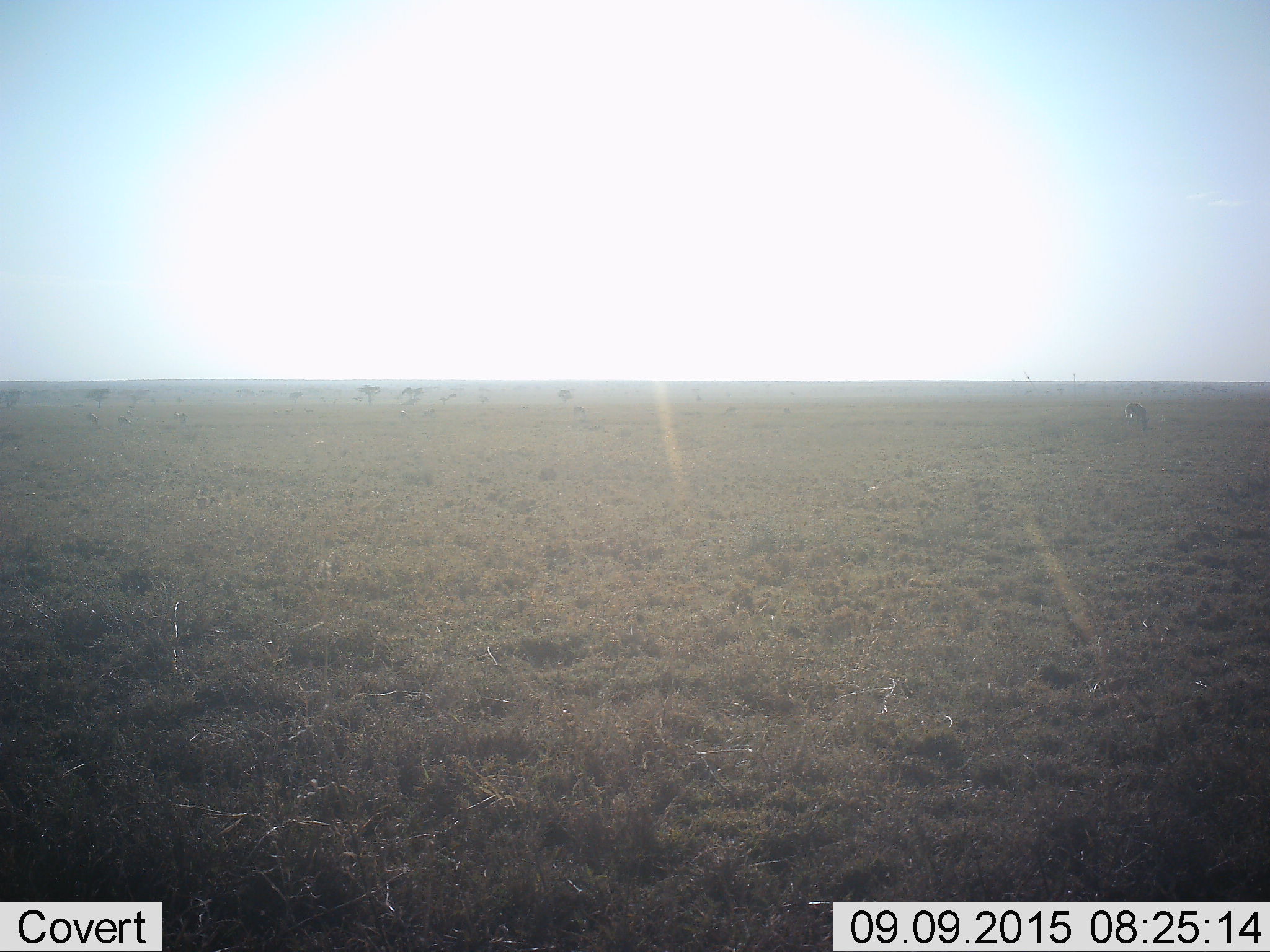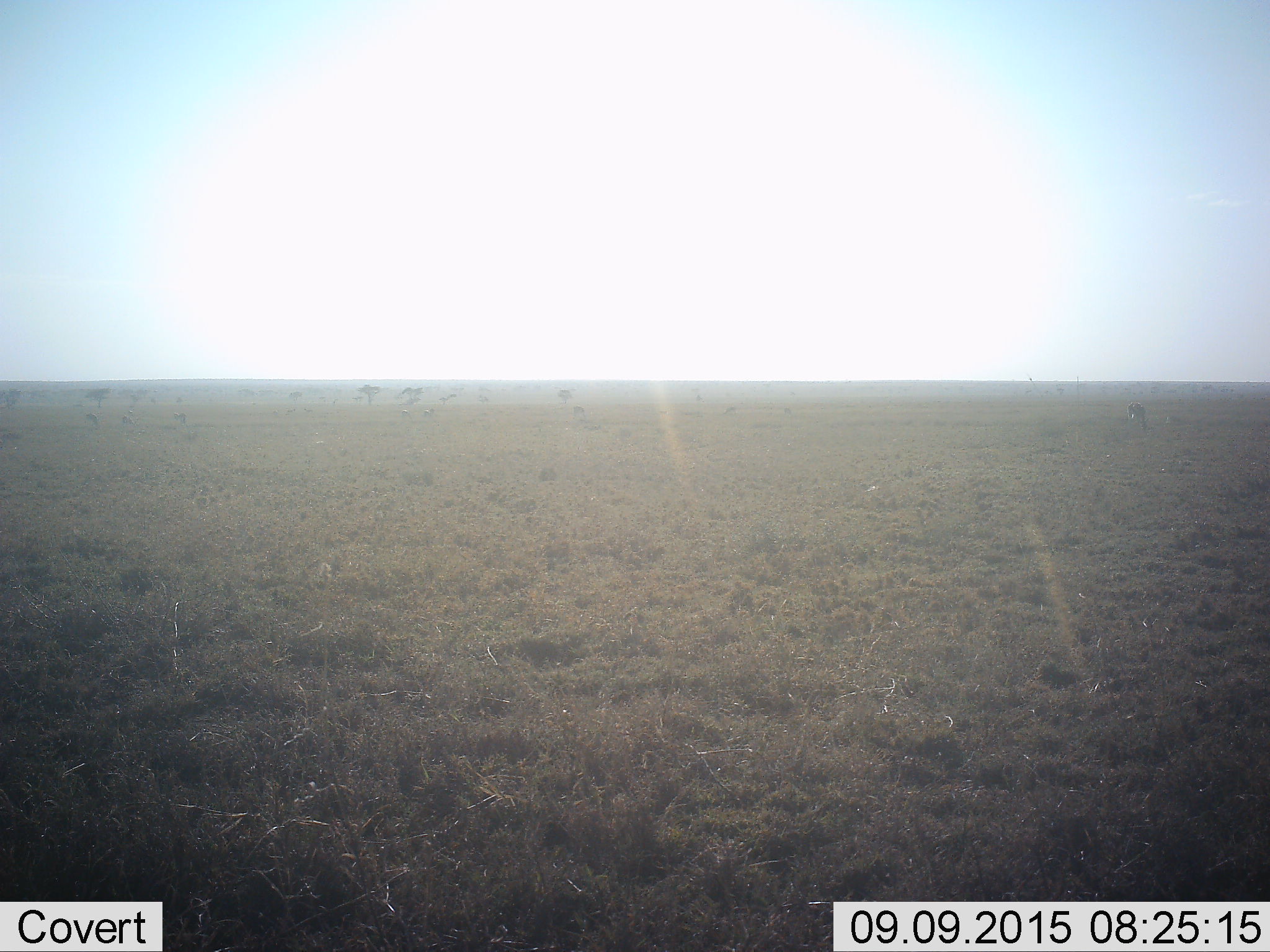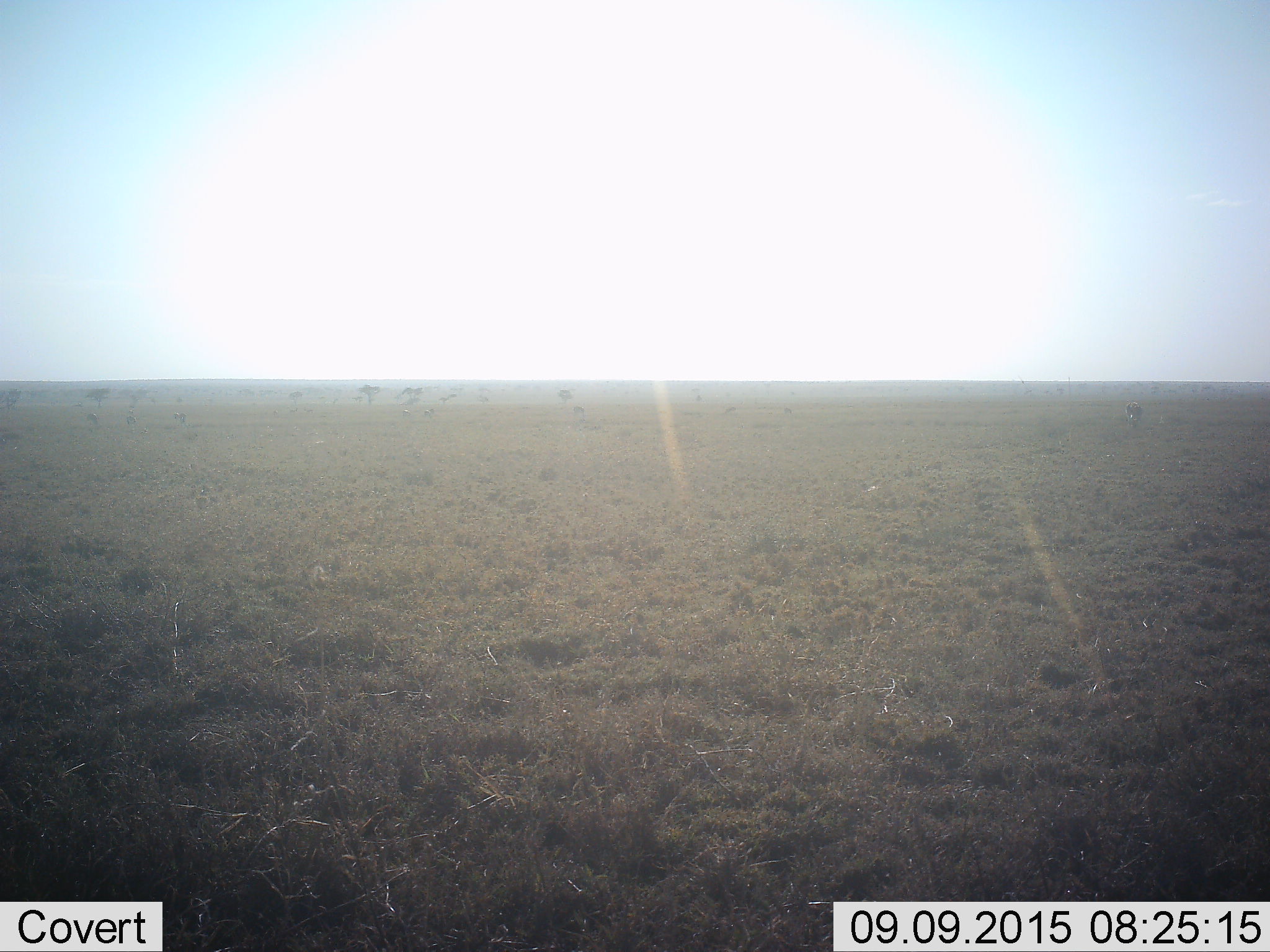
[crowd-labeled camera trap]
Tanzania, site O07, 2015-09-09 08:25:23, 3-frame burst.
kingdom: Animalia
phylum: Chordata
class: Mammalia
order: Artiodactyla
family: Bovidae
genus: Eudorcas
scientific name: Eudorcas thomsonii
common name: thomson's gazelle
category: gazellethomsons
Gazellethomsons (thomson's gazelle) (Eudorcas thomsonii), count 11-50. Behavior (volunteer vote fractions): standing 50%, resting 0%, moving 0%, interacting 0%. Young present (vote fraction): 0%. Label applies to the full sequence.